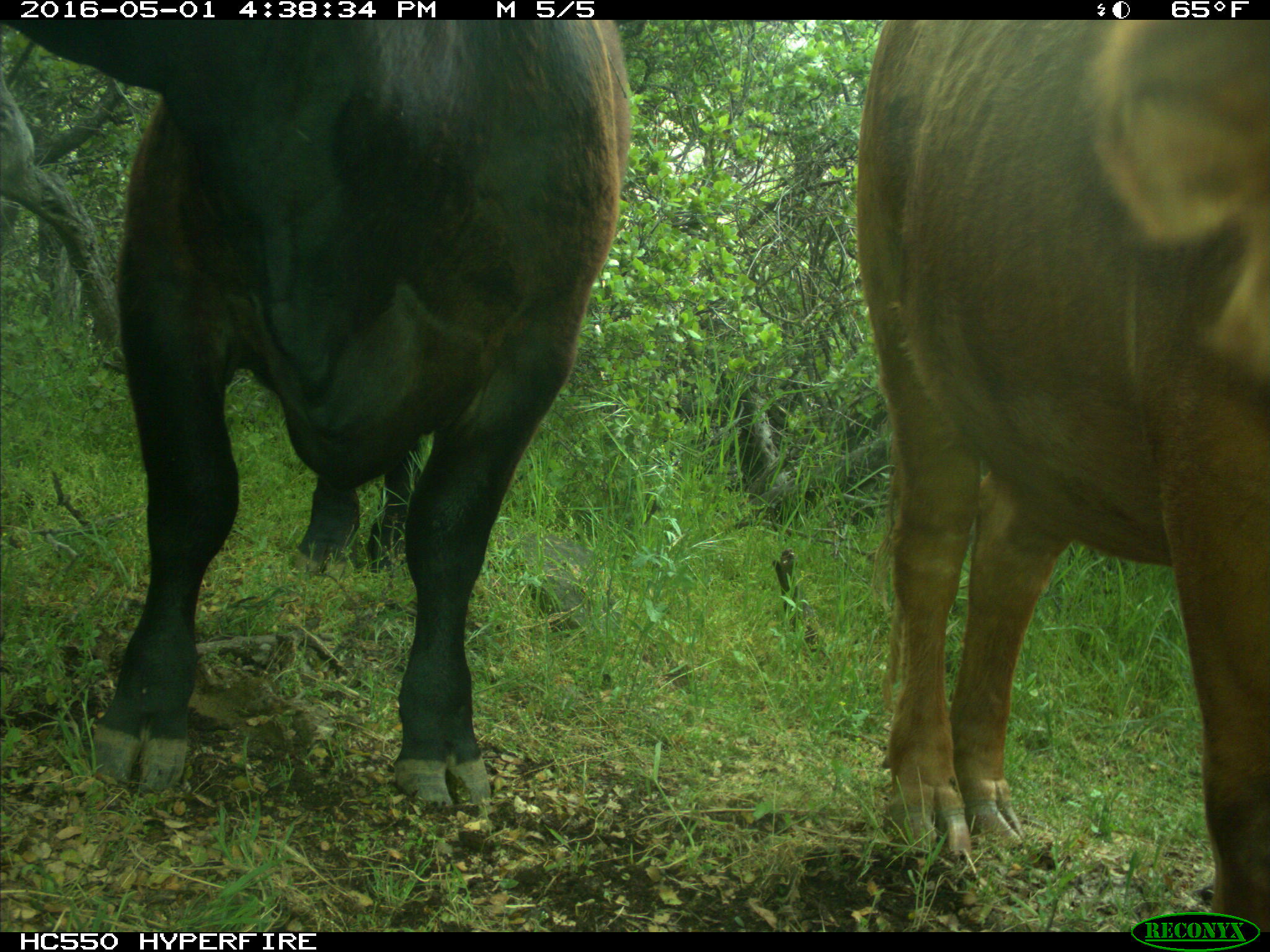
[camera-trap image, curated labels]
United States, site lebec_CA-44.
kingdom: Animalia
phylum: Chordata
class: Mammalia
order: Artiodactyla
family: Bovidae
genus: Bos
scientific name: Bos taurus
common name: domestic cow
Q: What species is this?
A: Bos taurus (domestic cow).